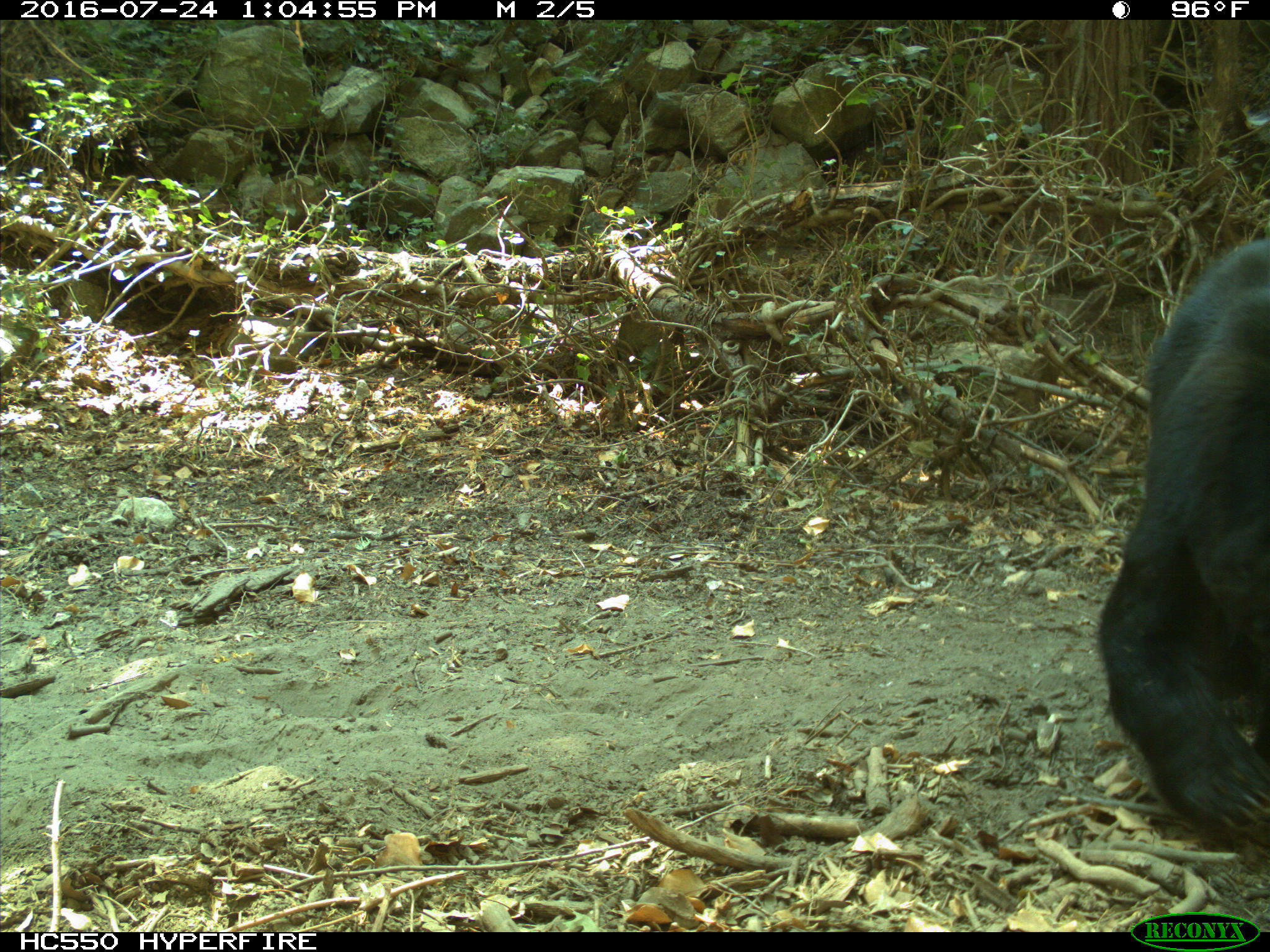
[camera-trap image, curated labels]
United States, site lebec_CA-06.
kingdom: Animalia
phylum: Chordata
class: Mammalia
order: Carnivora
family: Ursidae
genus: Ursus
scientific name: Ursus americanus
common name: american black bear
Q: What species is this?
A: Ursus americanus (american black bear).